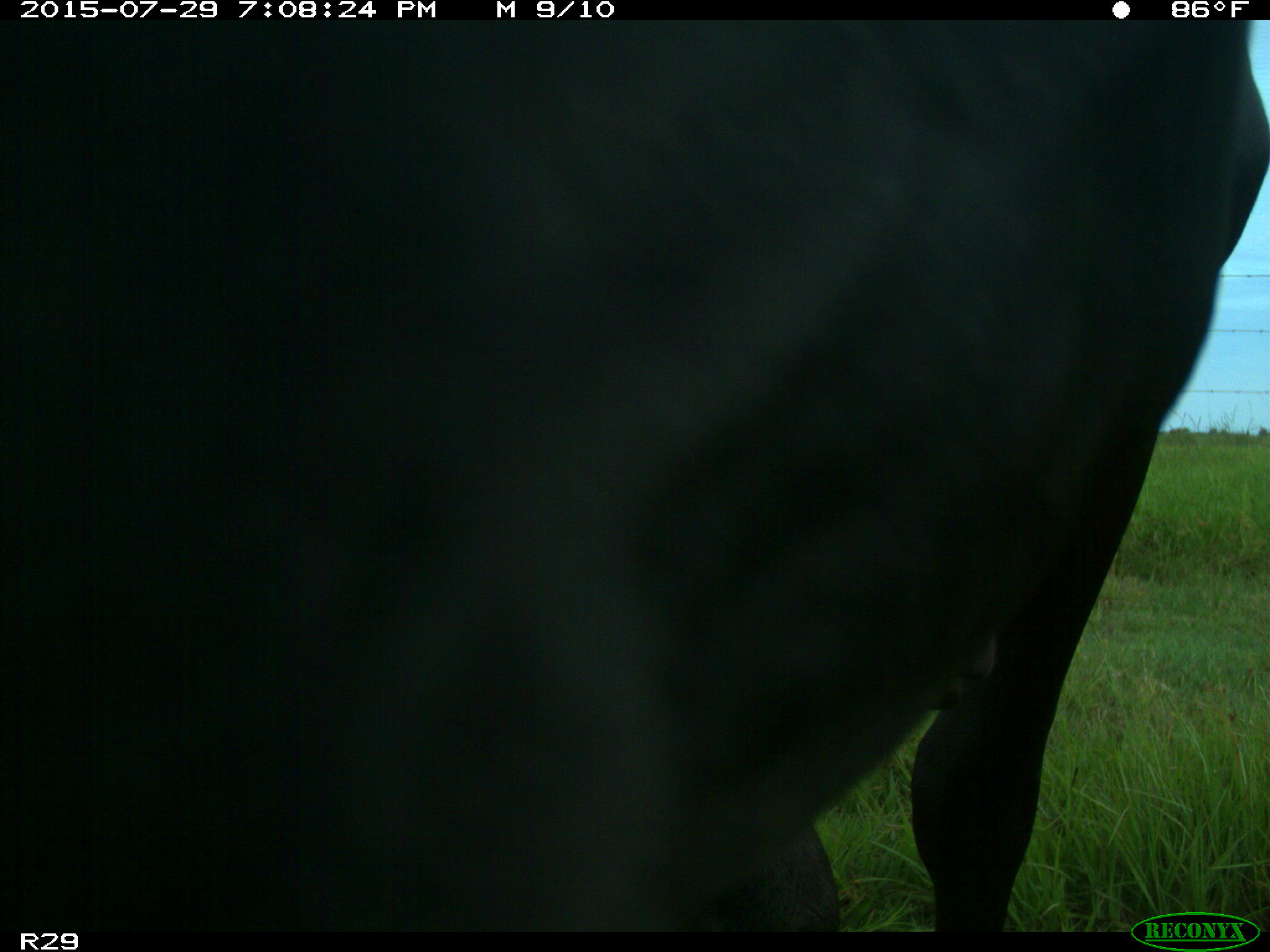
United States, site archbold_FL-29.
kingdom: Animalia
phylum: Chordata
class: Mammalia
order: Artiodactyla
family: Bovidae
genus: Bos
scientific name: Bos taurus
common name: domestic cow